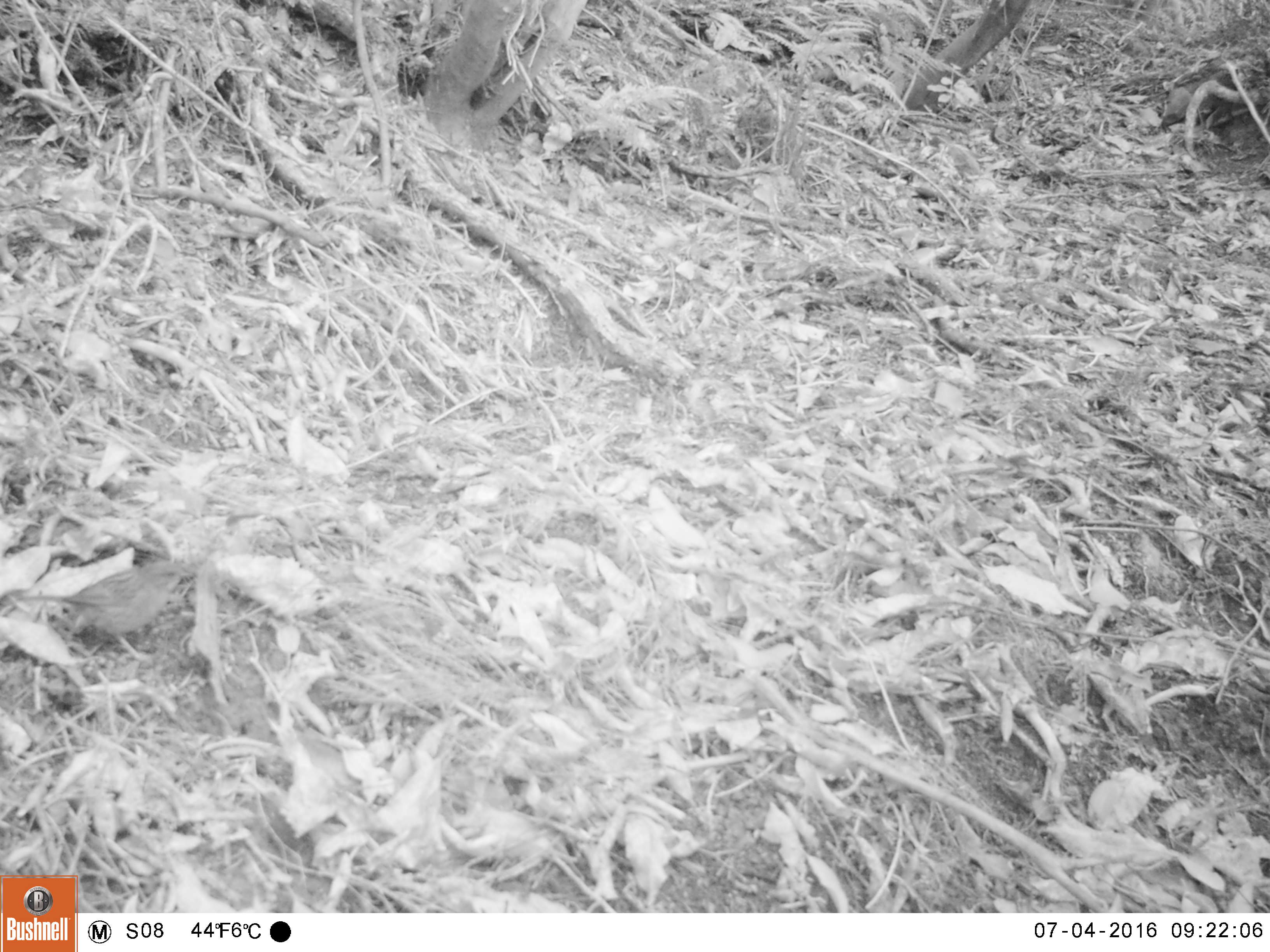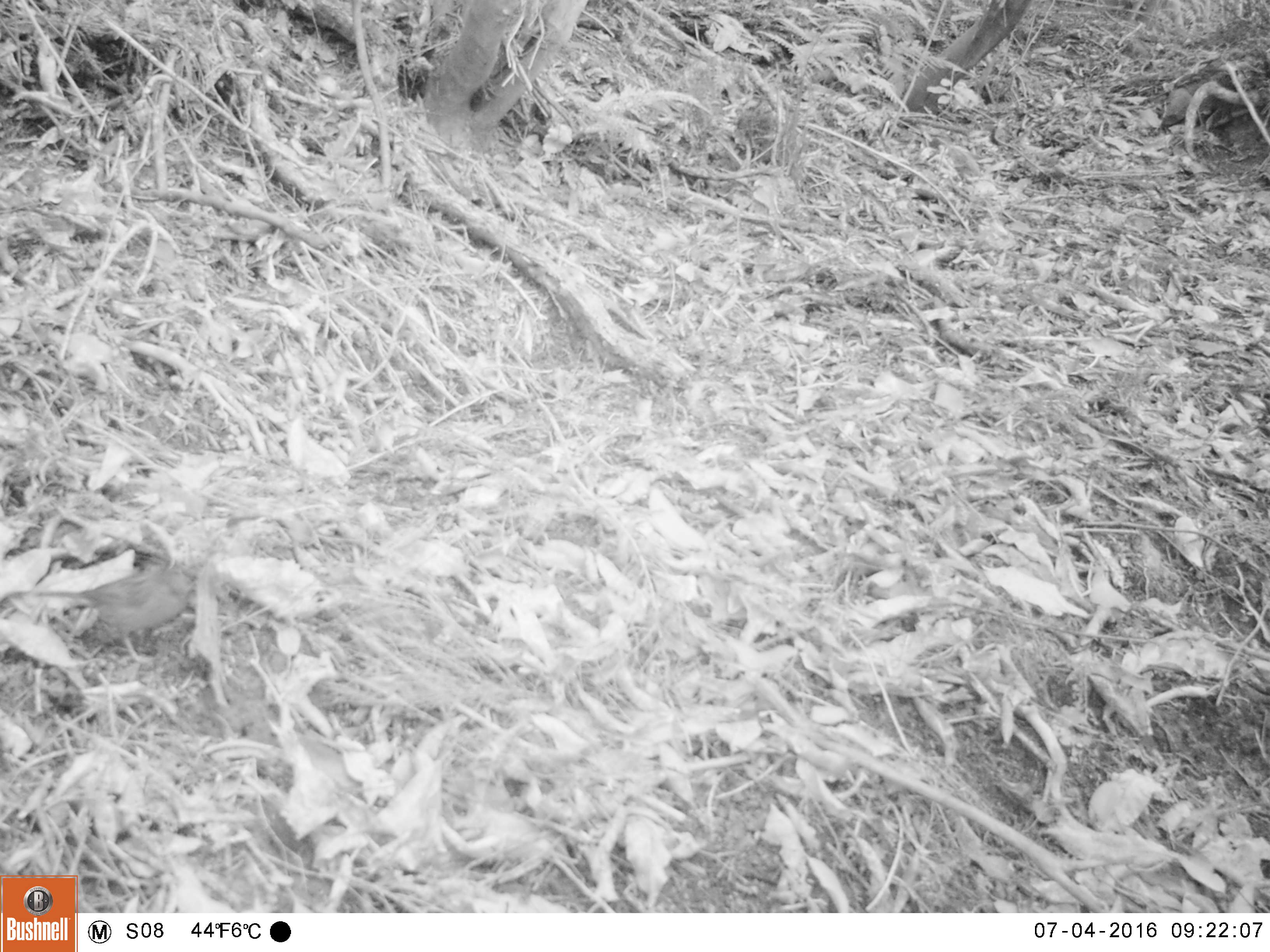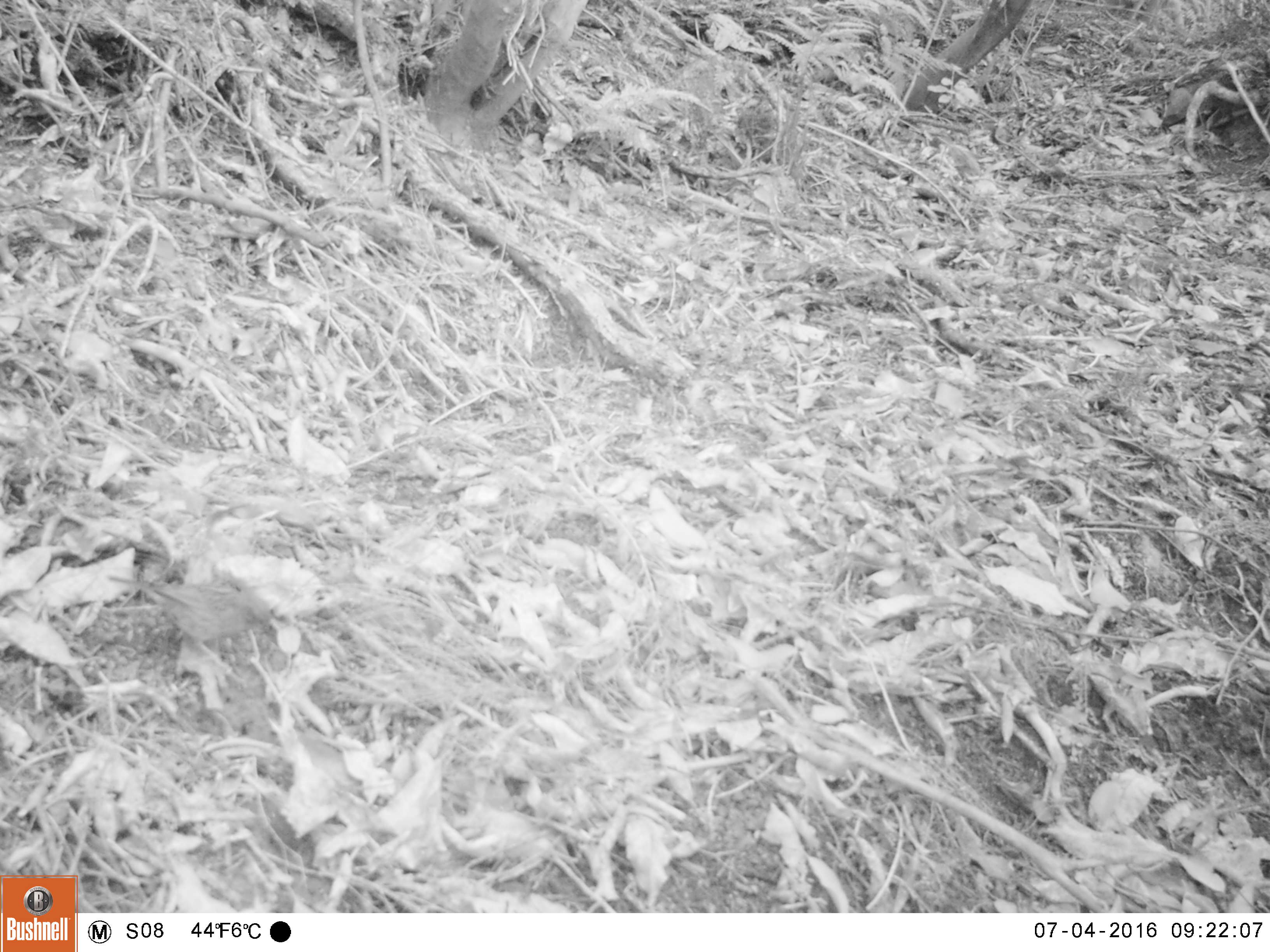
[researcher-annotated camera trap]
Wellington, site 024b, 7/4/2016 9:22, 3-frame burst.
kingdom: Animalia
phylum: Chordata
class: Aves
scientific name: Aves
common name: bird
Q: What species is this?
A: Bird (Aves).